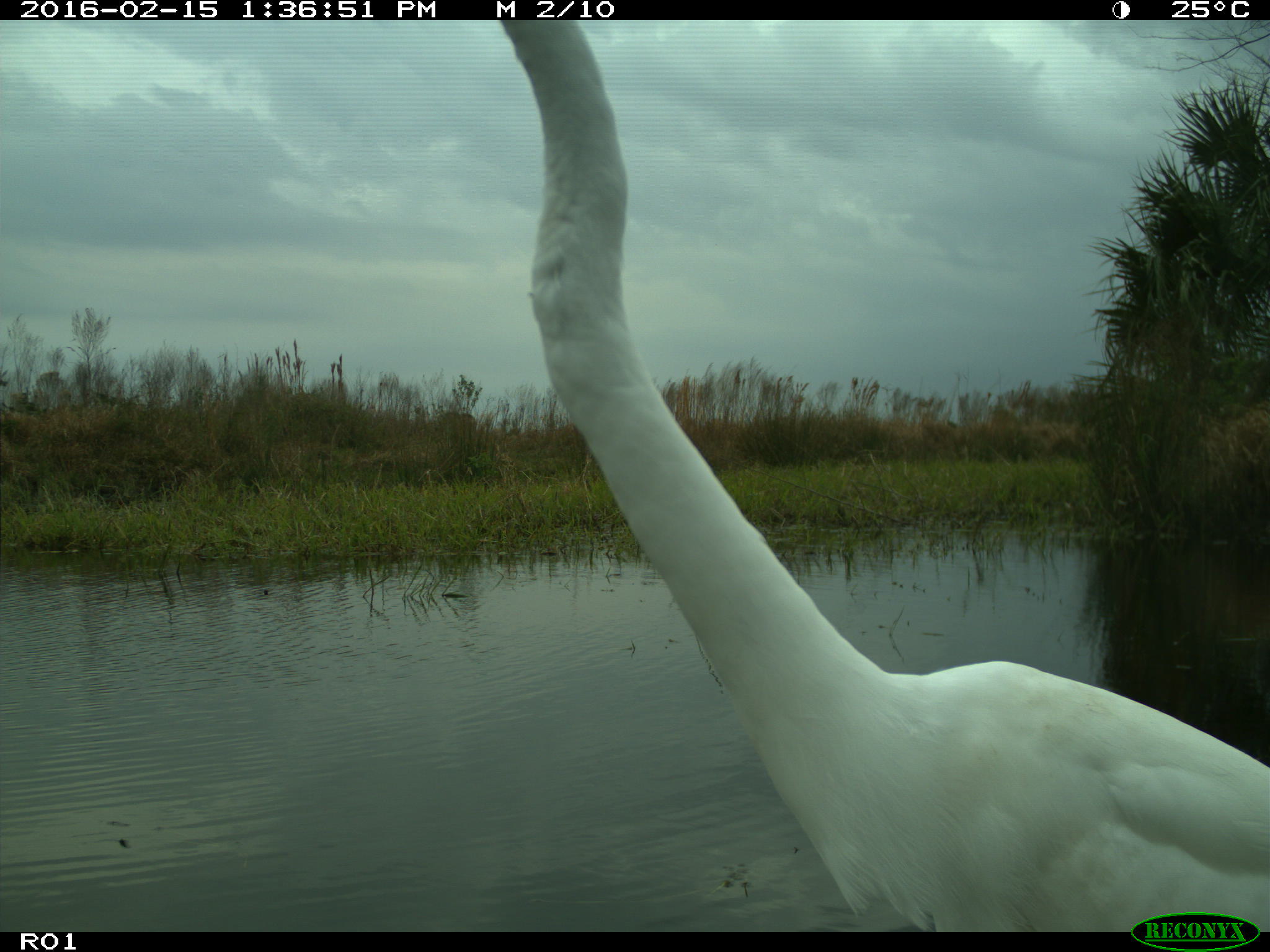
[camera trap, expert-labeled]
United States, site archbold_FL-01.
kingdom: Animalia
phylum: Chordata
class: Aves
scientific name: Aves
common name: birds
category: unidentified bird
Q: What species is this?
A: Unidentified bird (birds) (Aves).